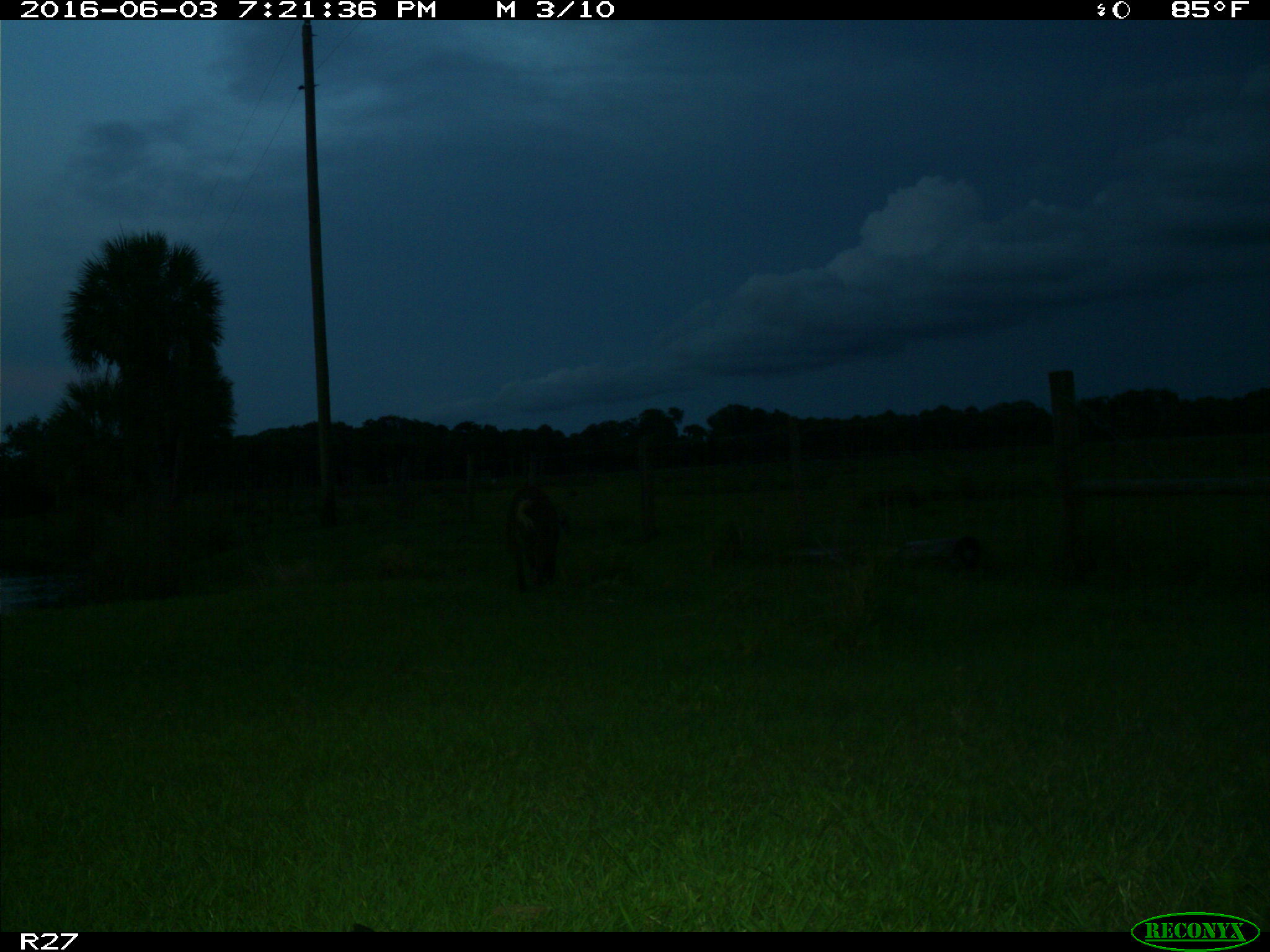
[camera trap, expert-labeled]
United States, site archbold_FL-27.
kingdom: Animalia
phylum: Chordata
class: Mammalia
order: Artiodactyla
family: Bovidae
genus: Bos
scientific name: Bos taurus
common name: domestic cow